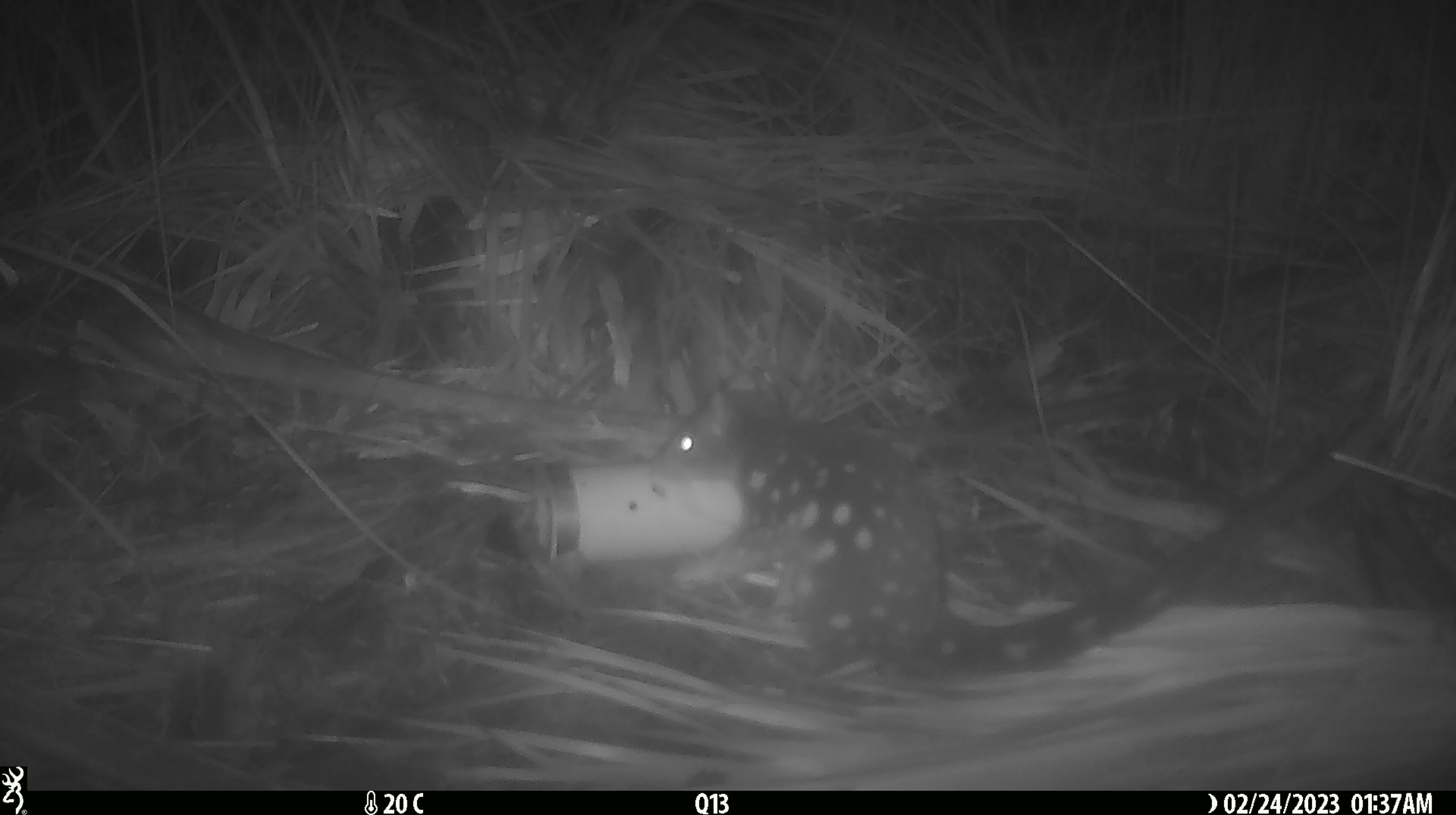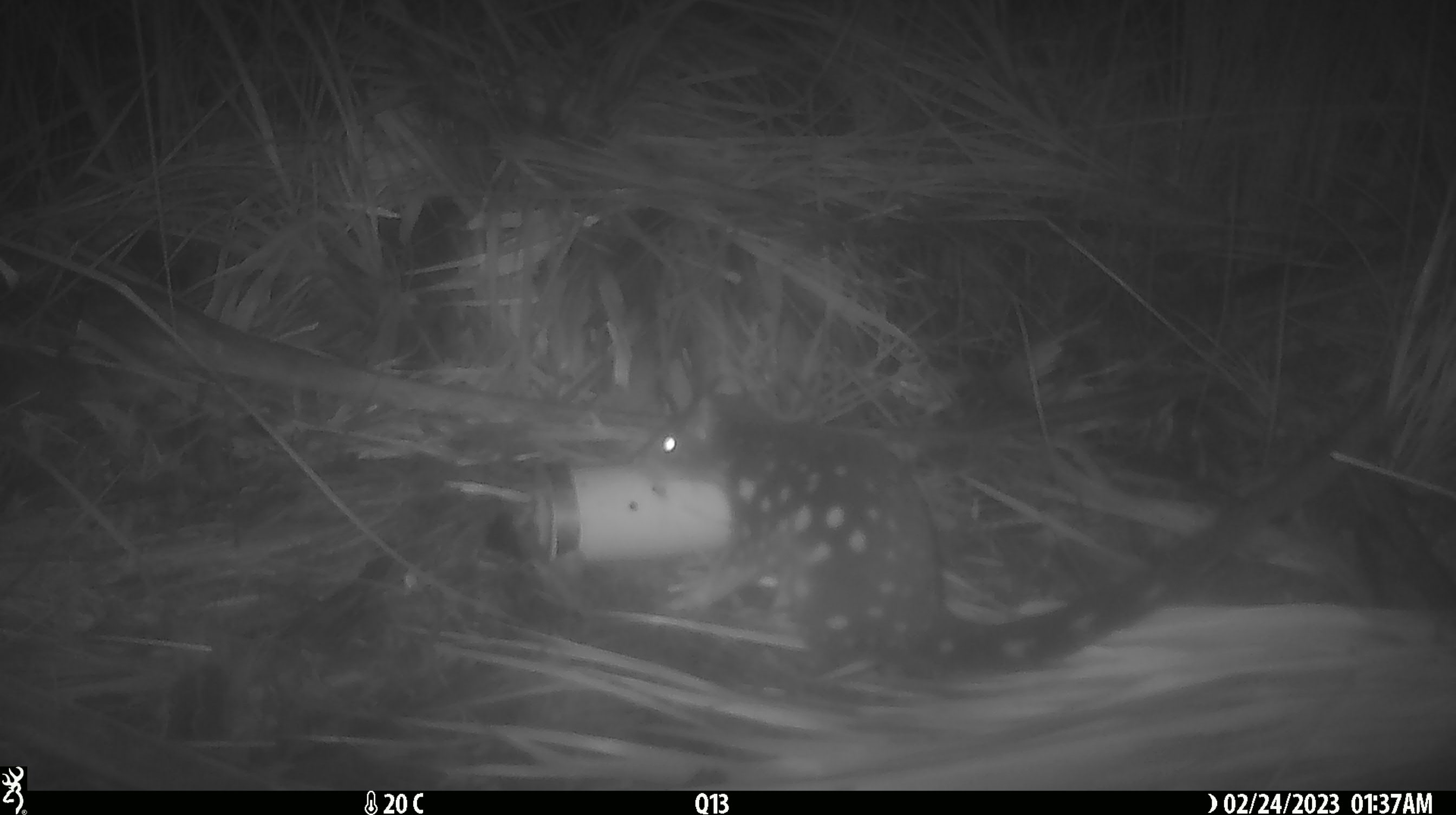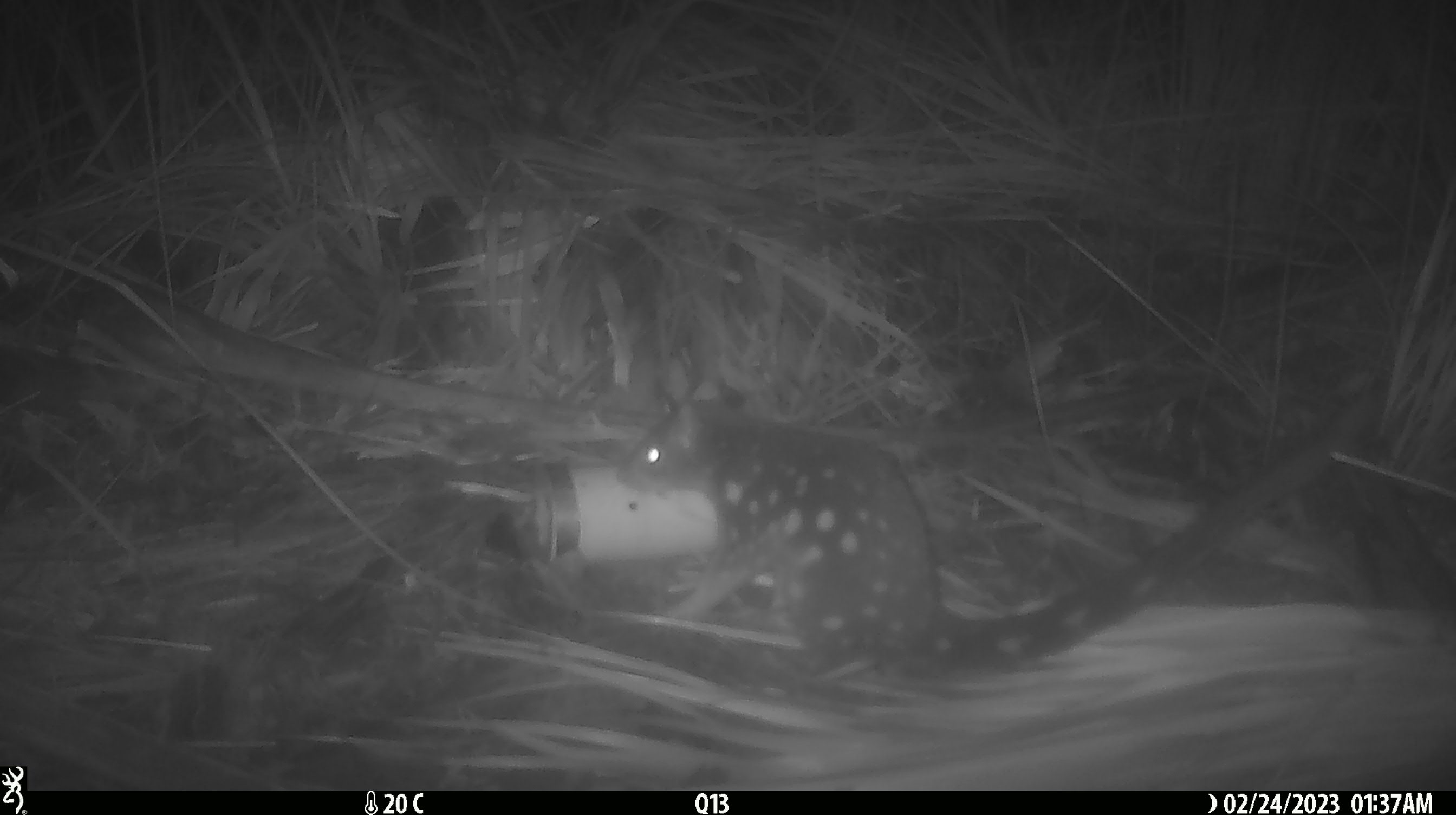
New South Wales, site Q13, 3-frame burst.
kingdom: Animalia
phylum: Chordata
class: Mammalia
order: Dasyuromorphia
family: Dasyuridae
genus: Dasyurus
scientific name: Dasyurus maculatus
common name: spotted-tailed quoll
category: quoll